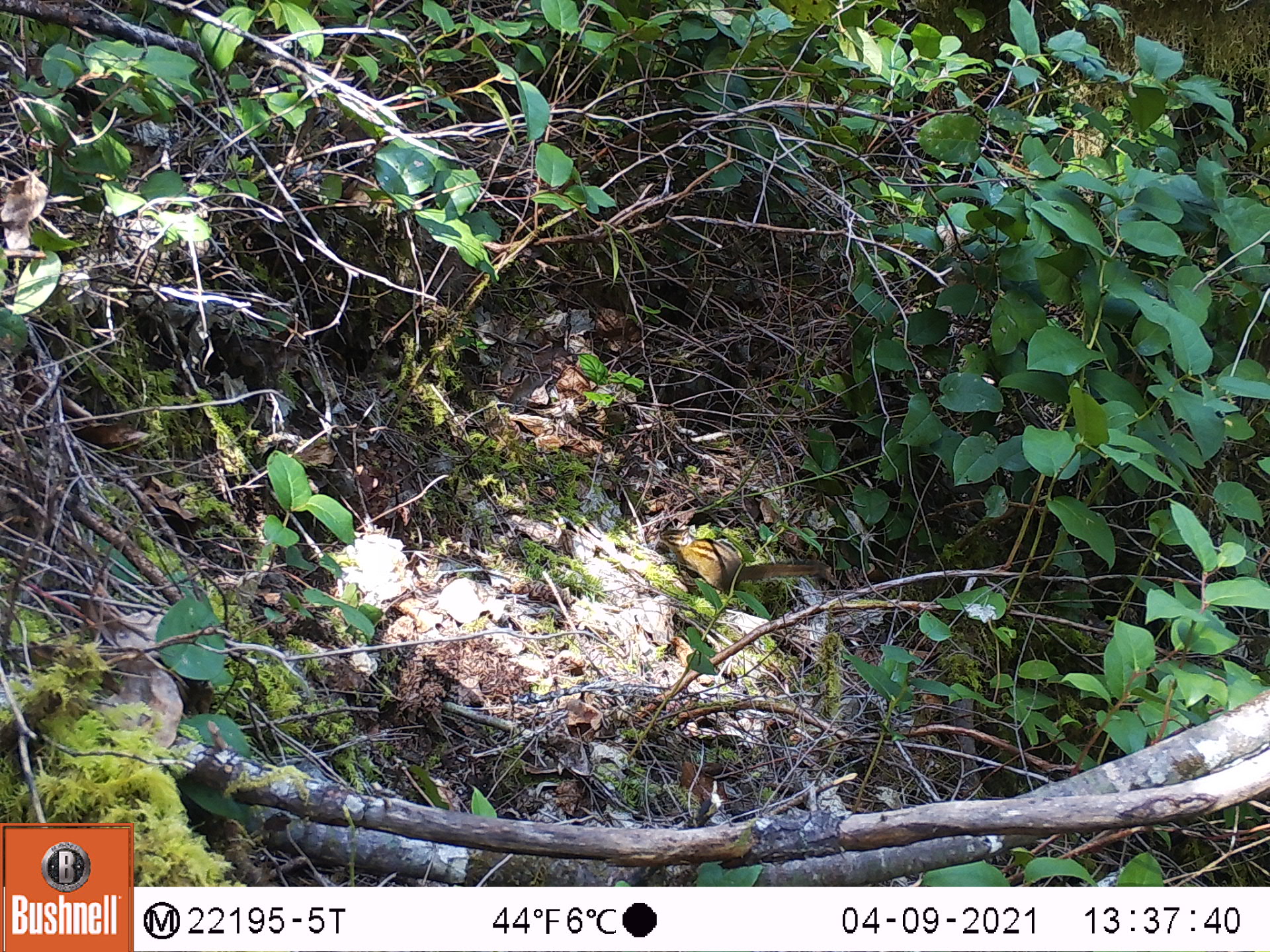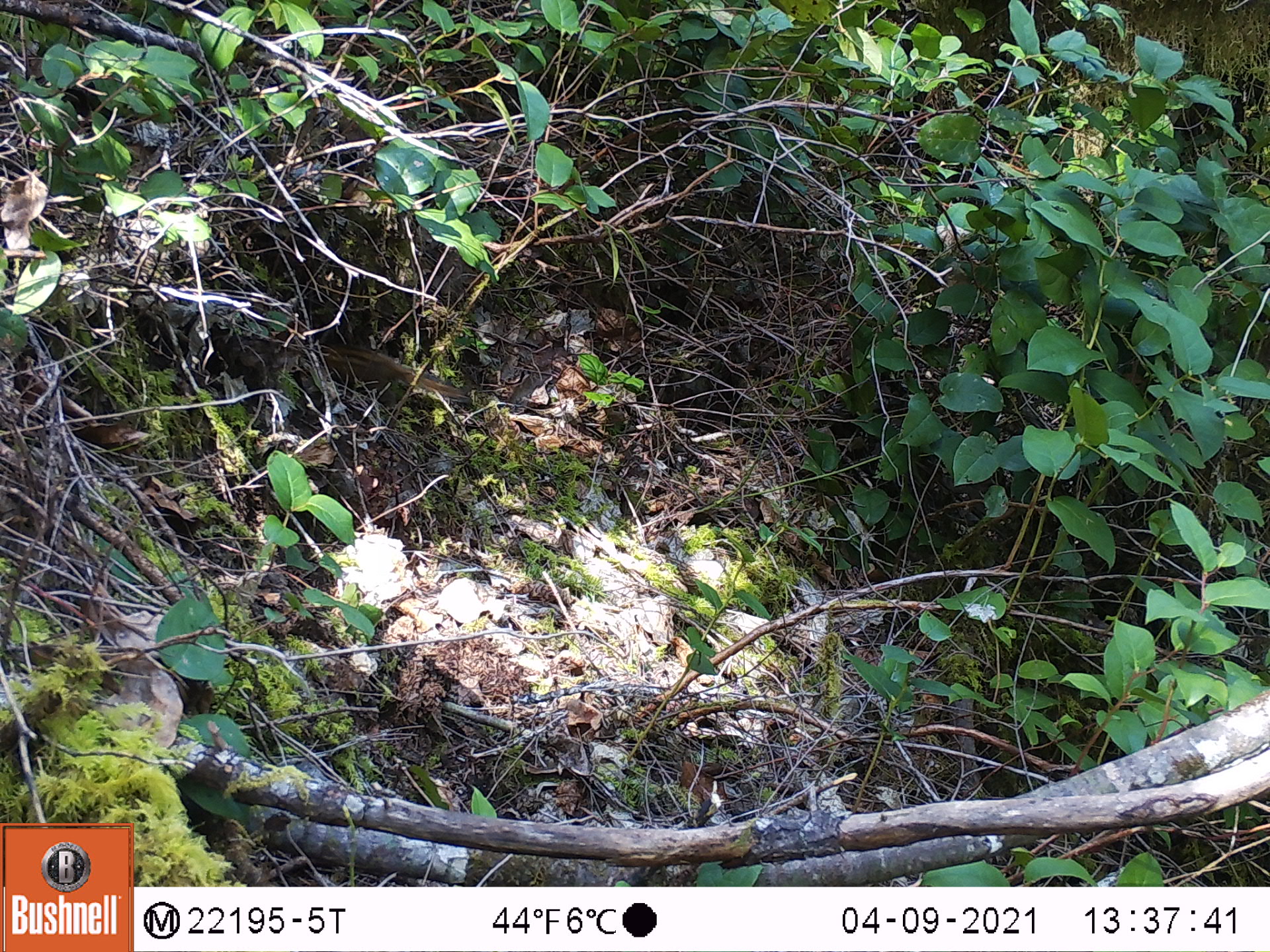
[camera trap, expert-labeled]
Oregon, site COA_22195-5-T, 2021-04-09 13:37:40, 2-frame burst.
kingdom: Animalia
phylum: Chordata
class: Mammalia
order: Rodentia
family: Sciuridae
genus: Neotamias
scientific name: Neotamias townsendii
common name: townsend's chipmunk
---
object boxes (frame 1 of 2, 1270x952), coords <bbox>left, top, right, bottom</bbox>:
townsend's chipmunk: <bbox>638, 512, 849, 620</bbox>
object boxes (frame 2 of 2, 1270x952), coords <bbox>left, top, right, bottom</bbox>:
townsend's chipmunk: <bbox>301, 321, 484, 422</bbox>